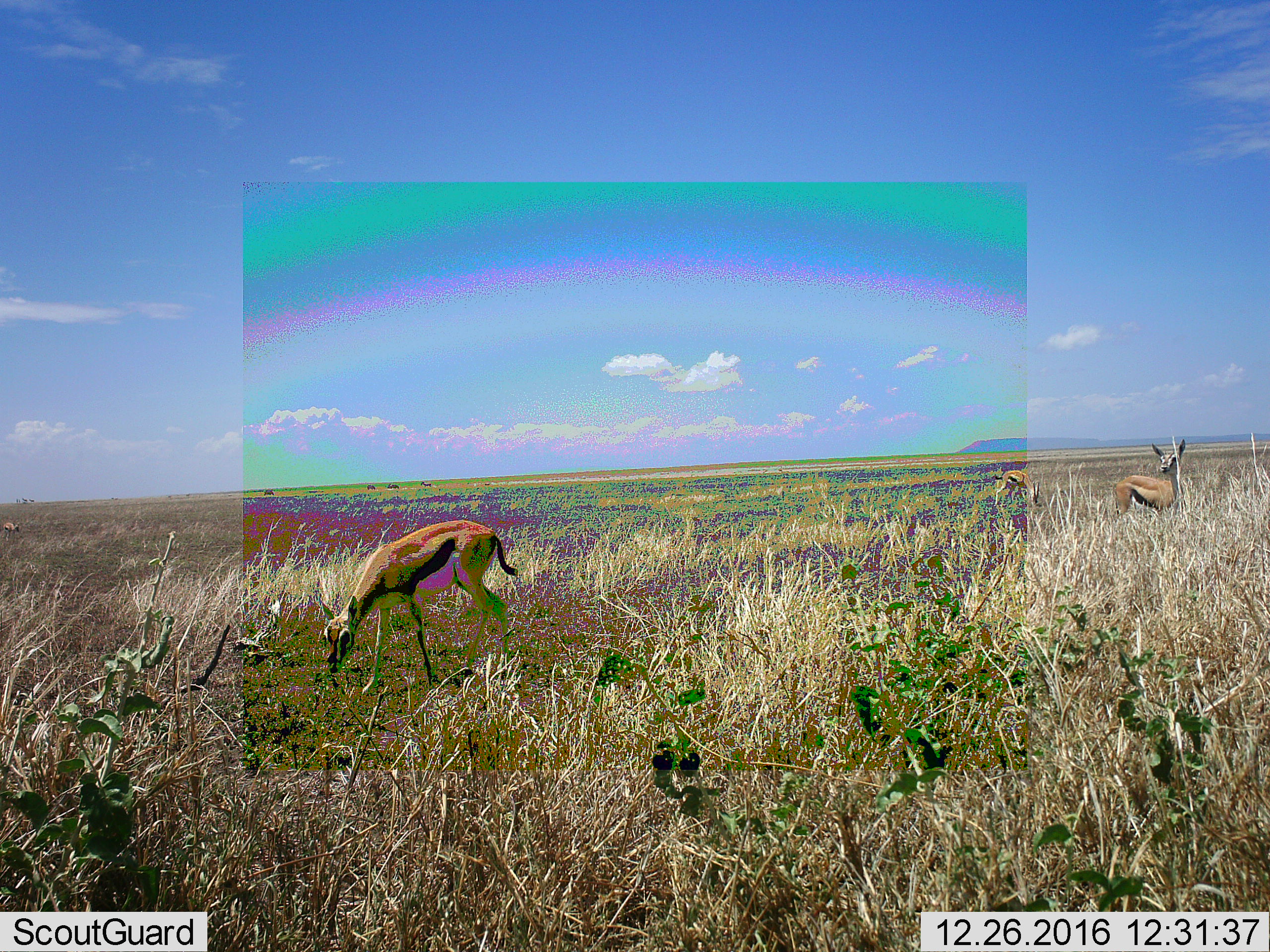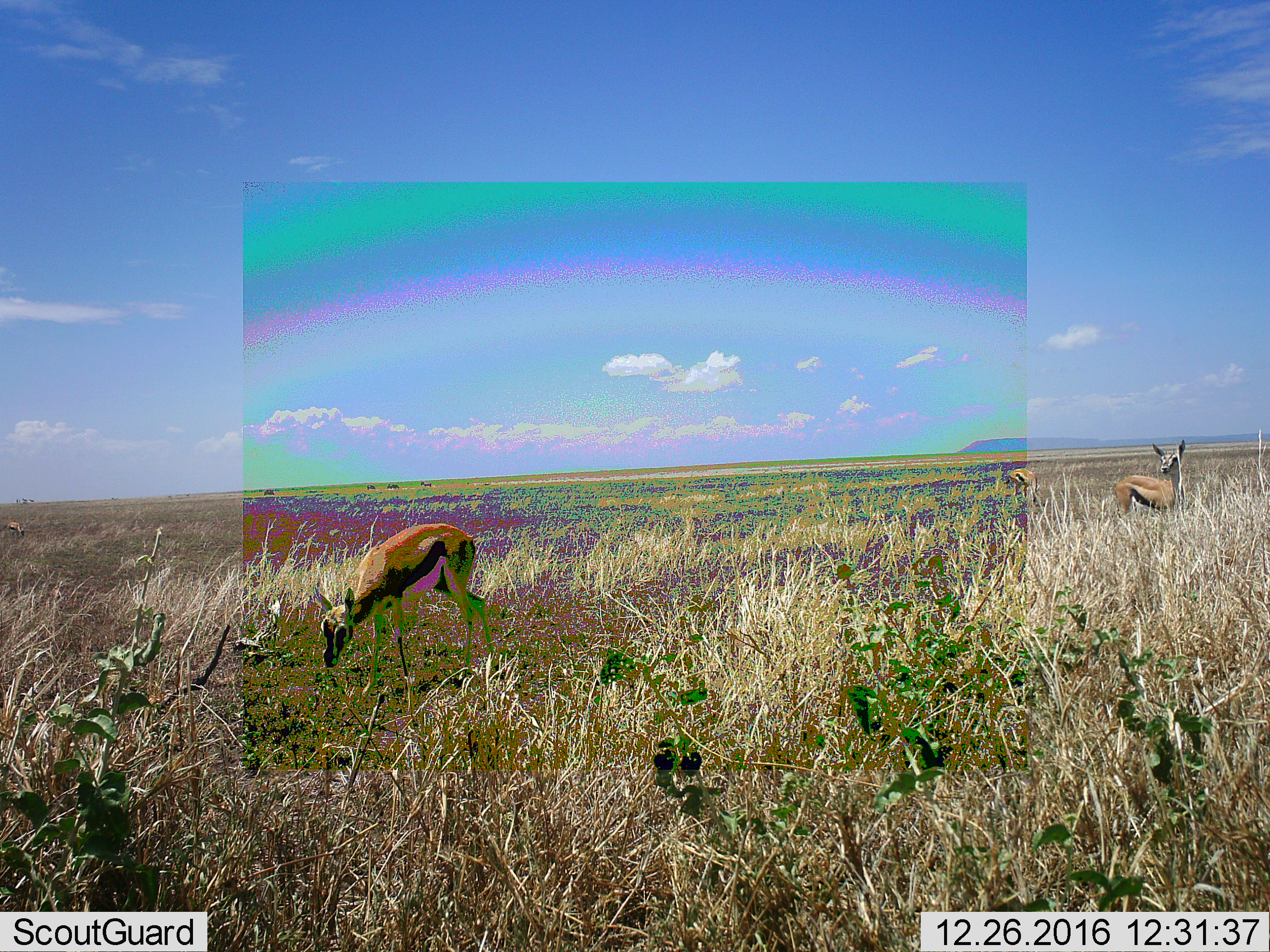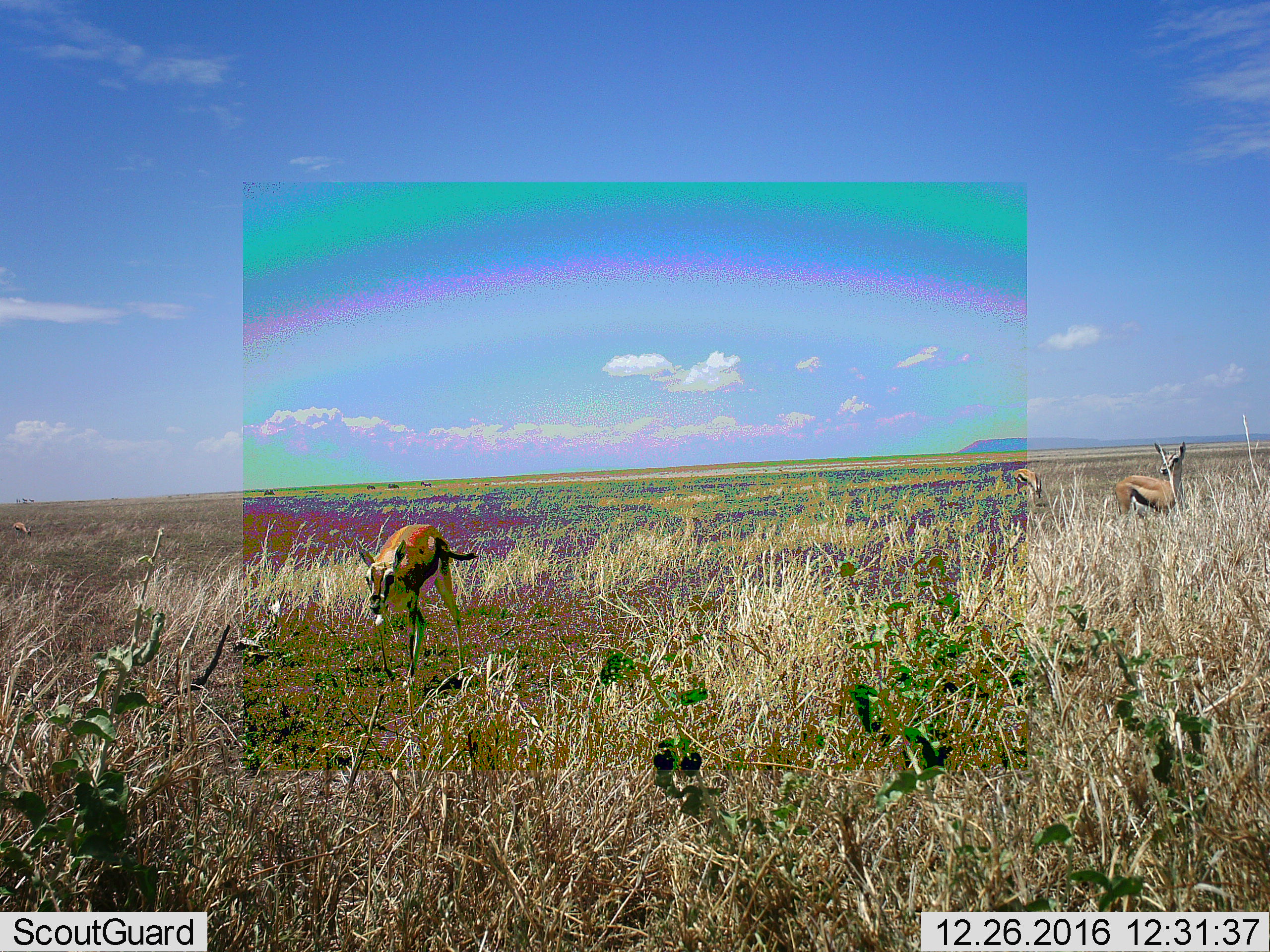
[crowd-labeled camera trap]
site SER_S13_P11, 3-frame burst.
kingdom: Animalia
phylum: Chordata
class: Mammalia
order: Artiodactyla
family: Bovidae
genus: Eudorcas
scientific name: Eudorcas thomsonii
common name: thomson's gazelle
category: gazellethomsons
Gazellethomsons (thomson's gazelle) (Eudorcas thomsonii), count 3. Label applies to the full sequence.